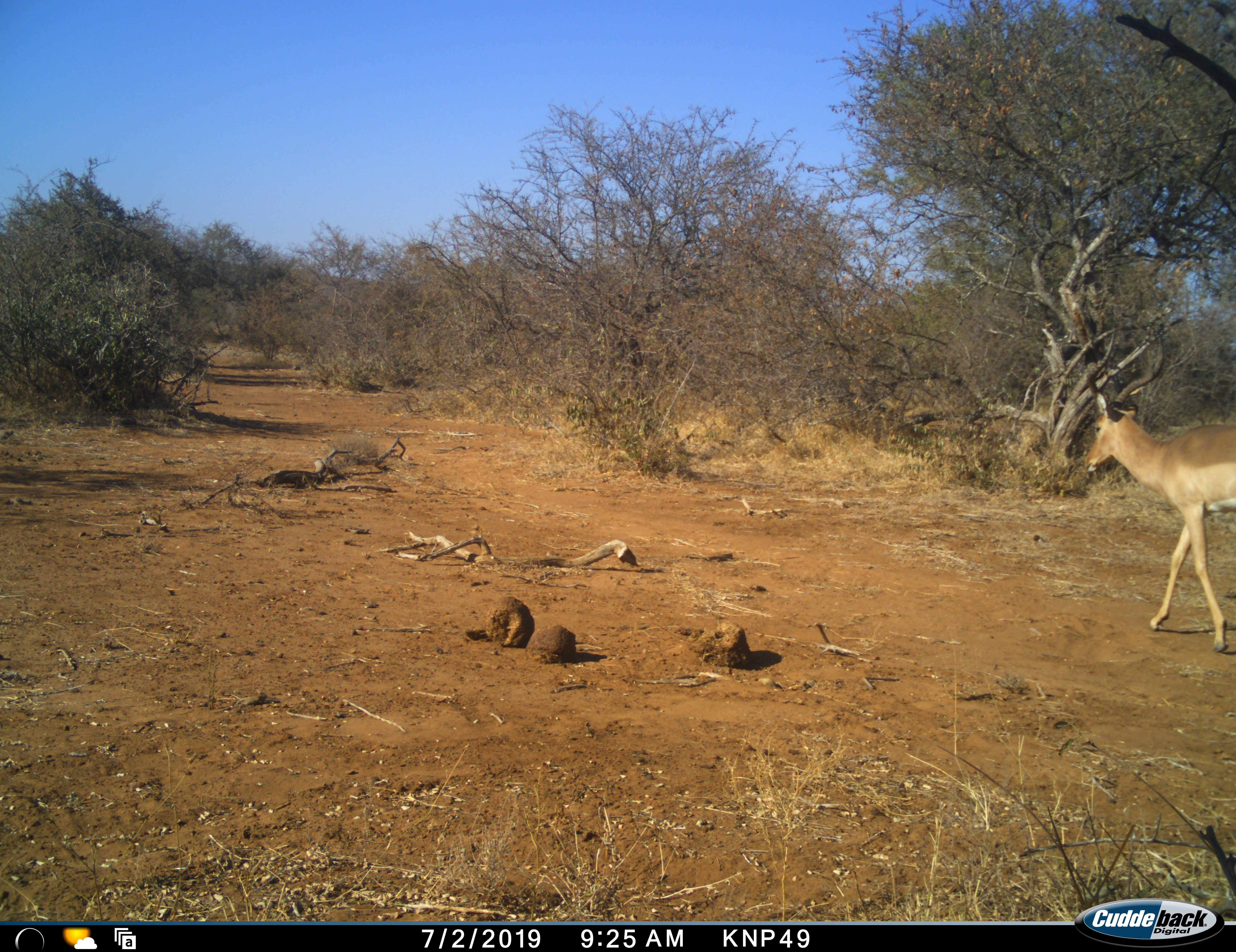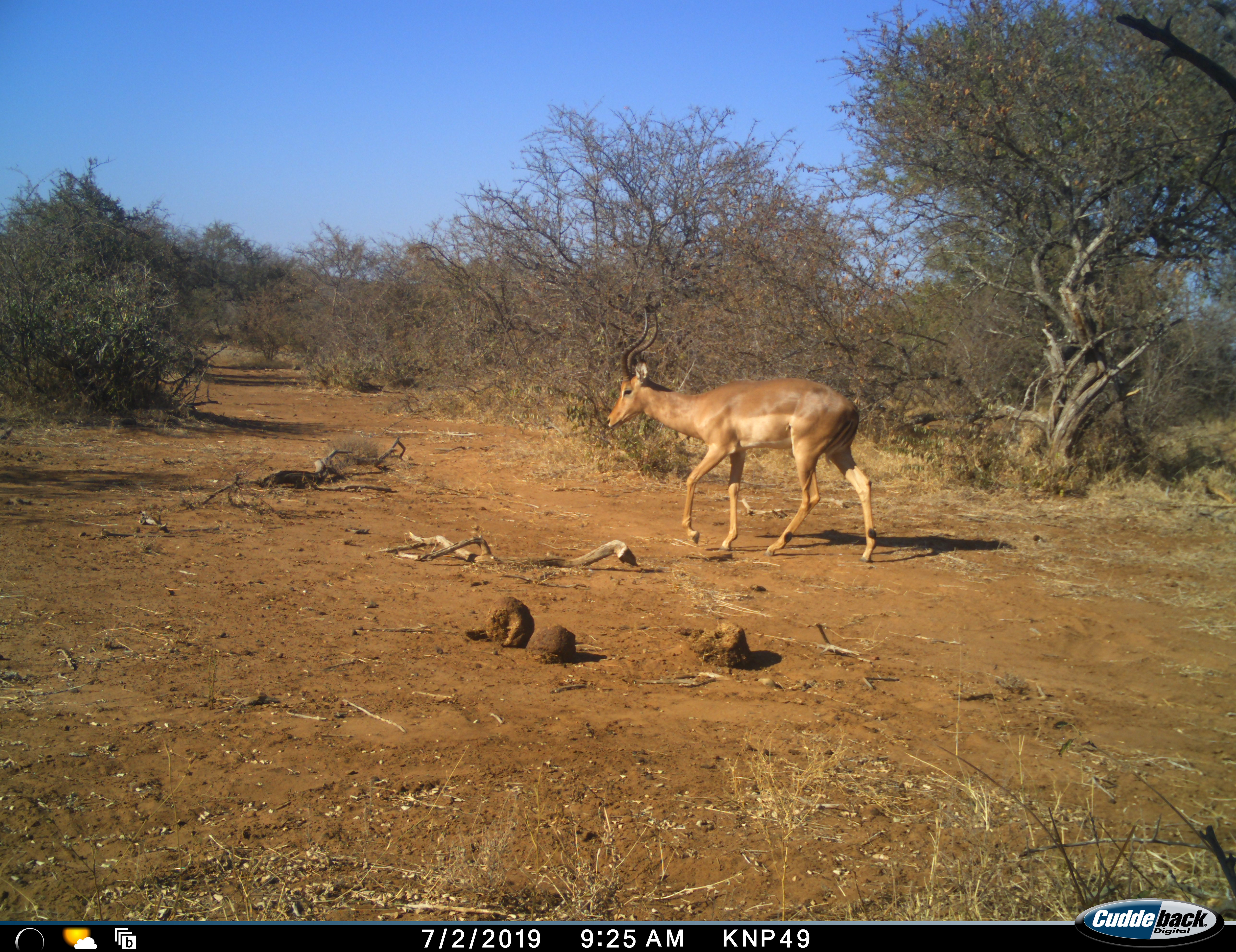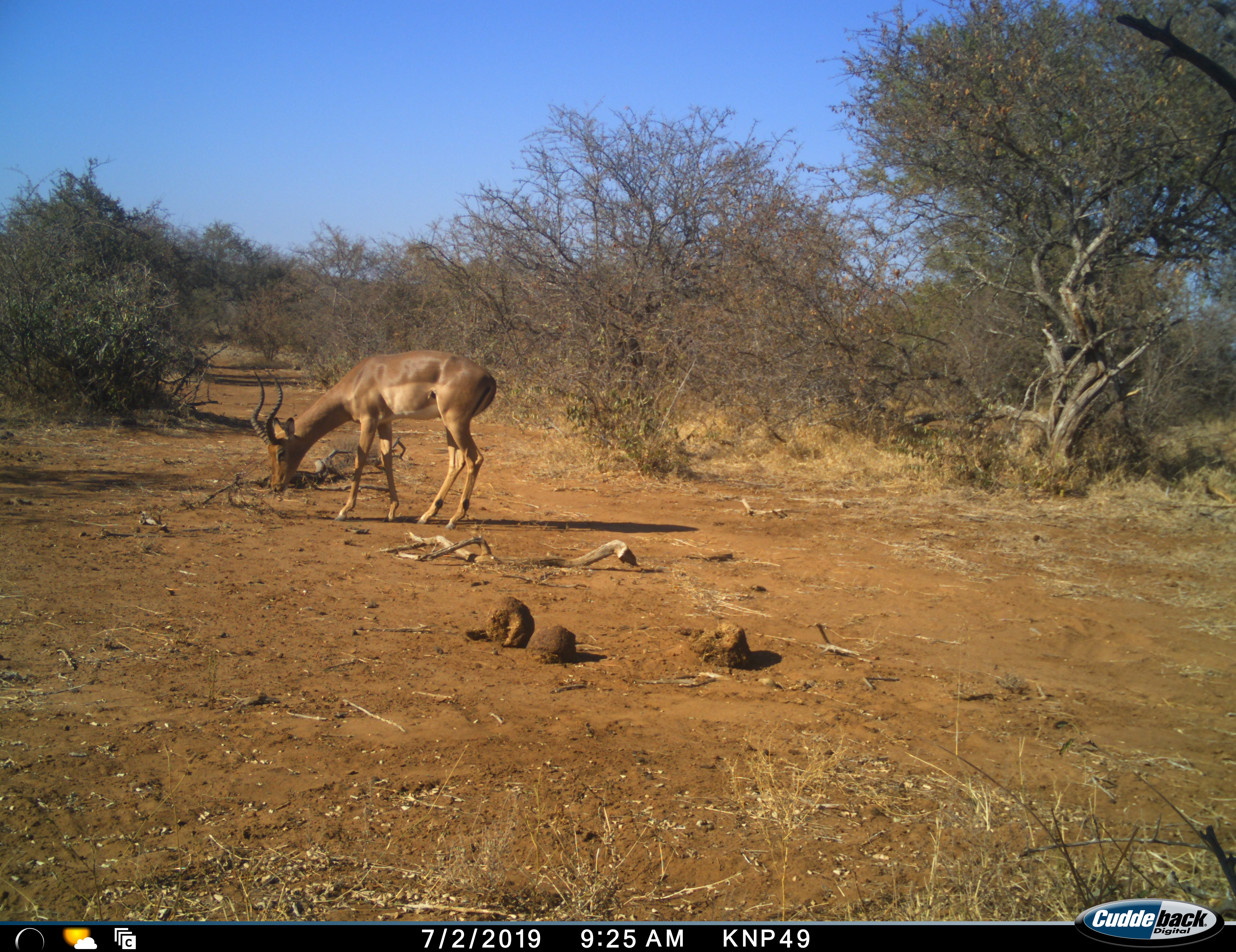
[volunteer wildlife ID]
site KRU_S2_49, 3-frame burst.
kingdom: Animalia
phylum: Chordata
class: Mammalia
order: Artiodactyla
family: Bovidae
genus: Aepyceros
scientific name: Aepyceros melampus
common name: impala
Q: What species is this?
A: Impala (Aepyceros melampus).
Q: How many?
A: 1.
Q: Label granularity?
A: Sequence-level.